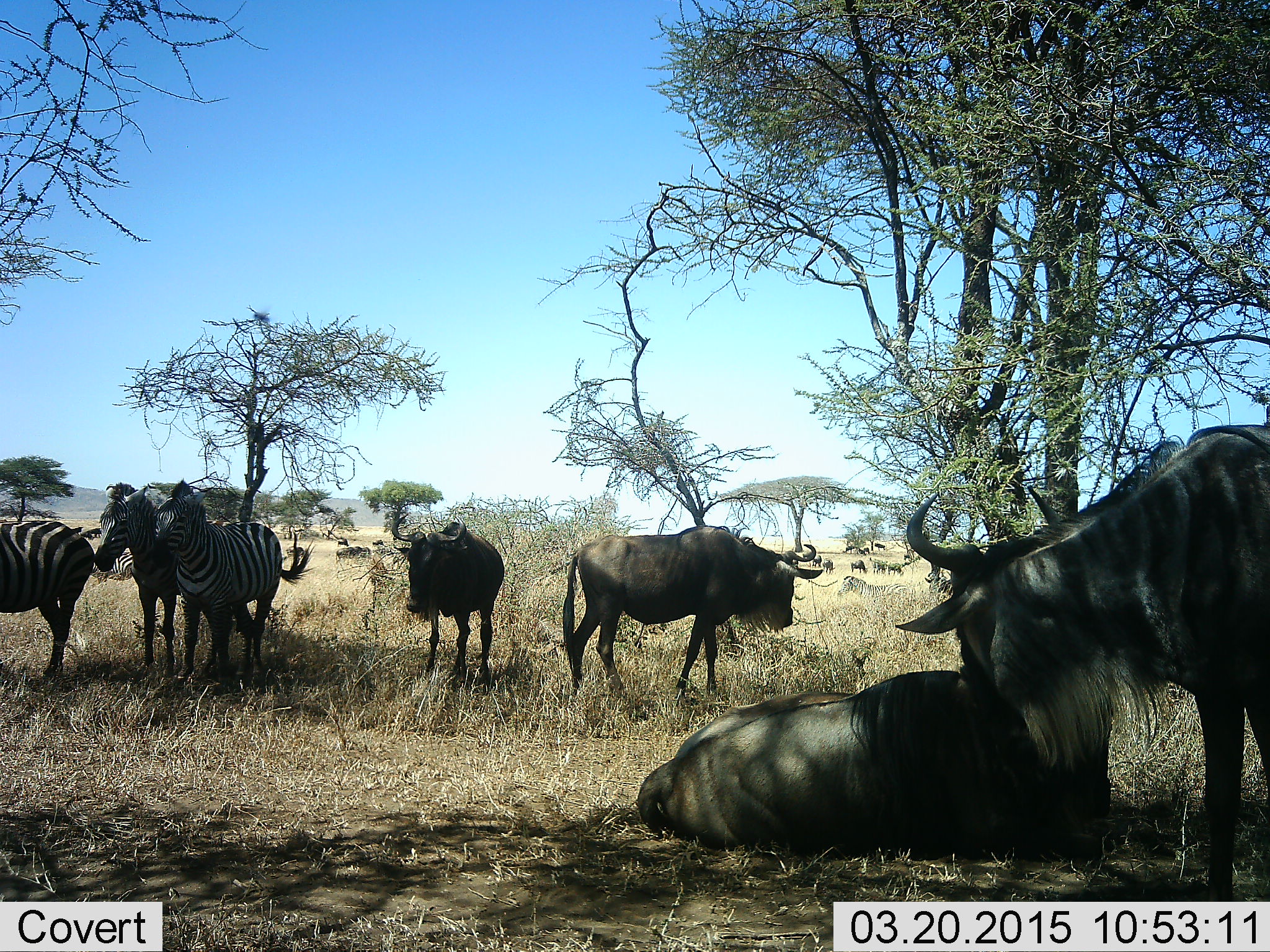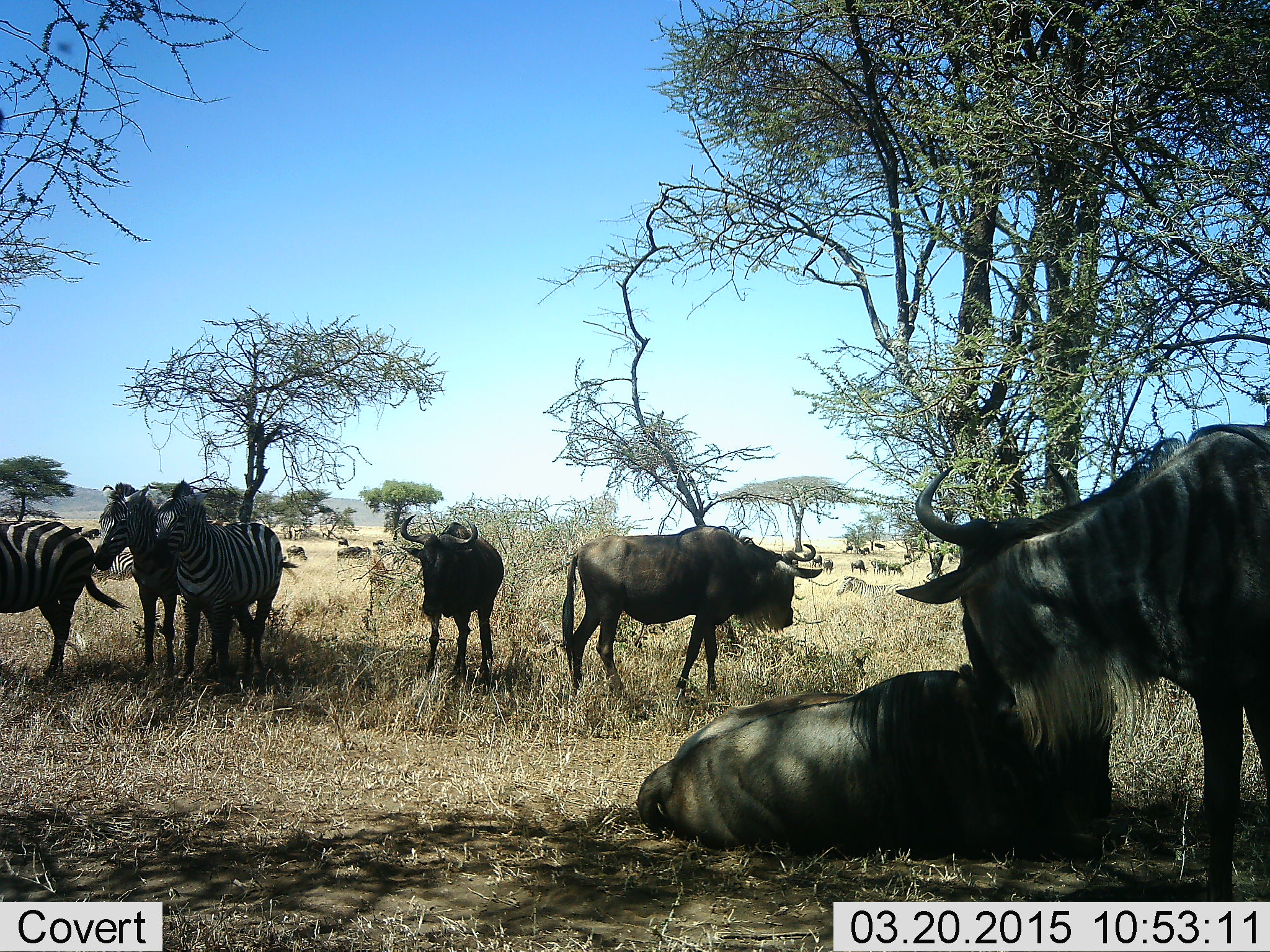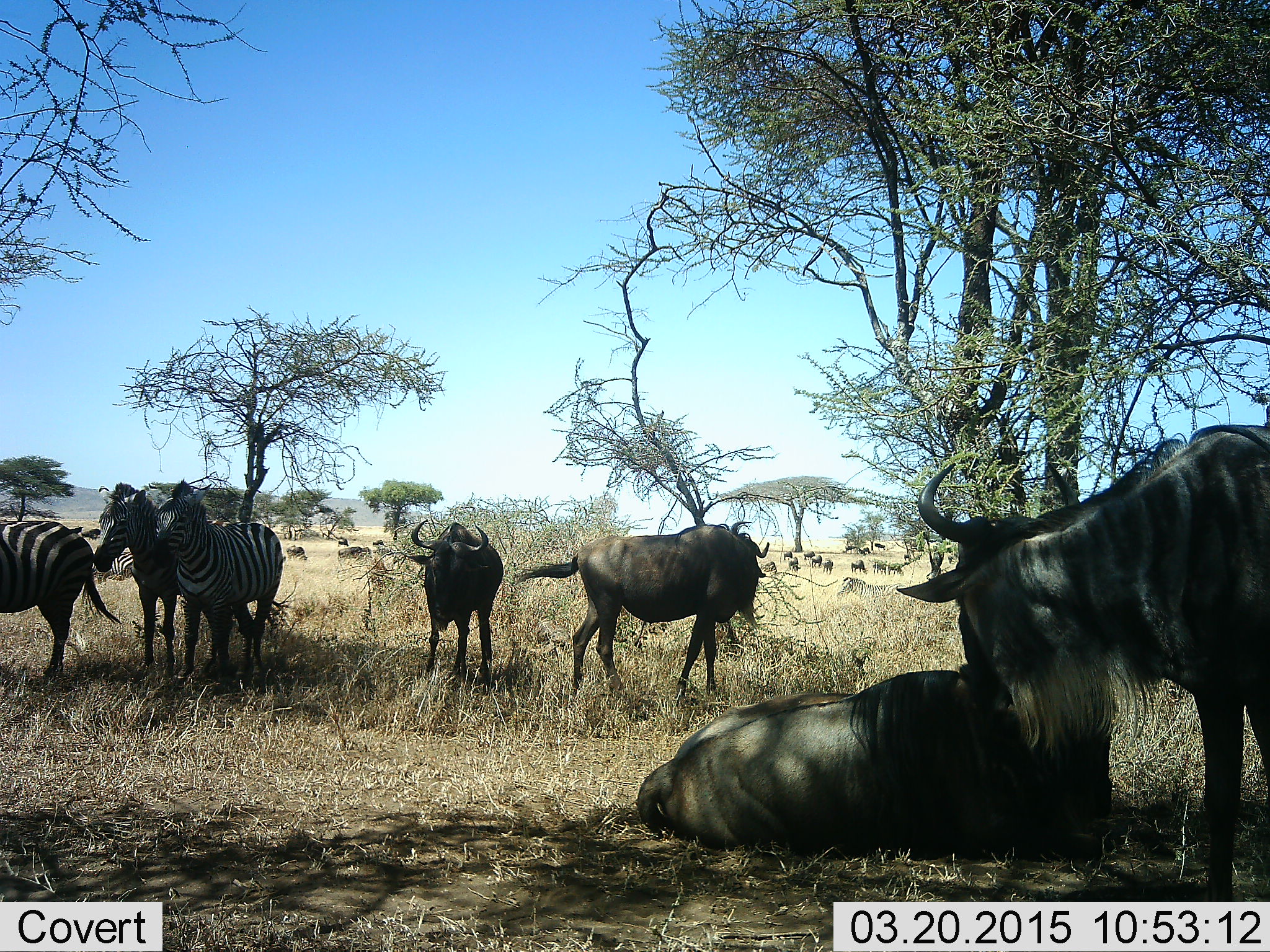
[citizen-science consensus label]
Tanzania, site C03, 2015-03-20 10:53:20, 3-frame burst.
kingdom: Animalia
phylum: Chordata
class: Mammalia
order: Artiodactyla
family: Bovidae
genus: Connochaetes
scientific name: Connochaetes taurinus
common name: blue wildebeest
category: wildebeest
Wildebeest (blue wildebeest) (Connochaetes taurinus), count 11-50. Behavior (volunteer vote fractions): standing 85%, resting 92%, moving 23%, interacting 0%. Young present (vote fraction): 0%. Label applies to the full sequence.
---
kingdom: Animalia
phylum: Chordata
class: Mammalia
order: Perissodactyla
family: Equidae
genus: Equus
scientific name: Equus quagga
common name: plains zebra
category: zebra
Zebra (plains zebra) (Equus quagga), count 5. Behavior (volunteer vote fractions): standing 92%, resting 33%, moving 17%, interacting 0%. Young present (vote fraction): 0%. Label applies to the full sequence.